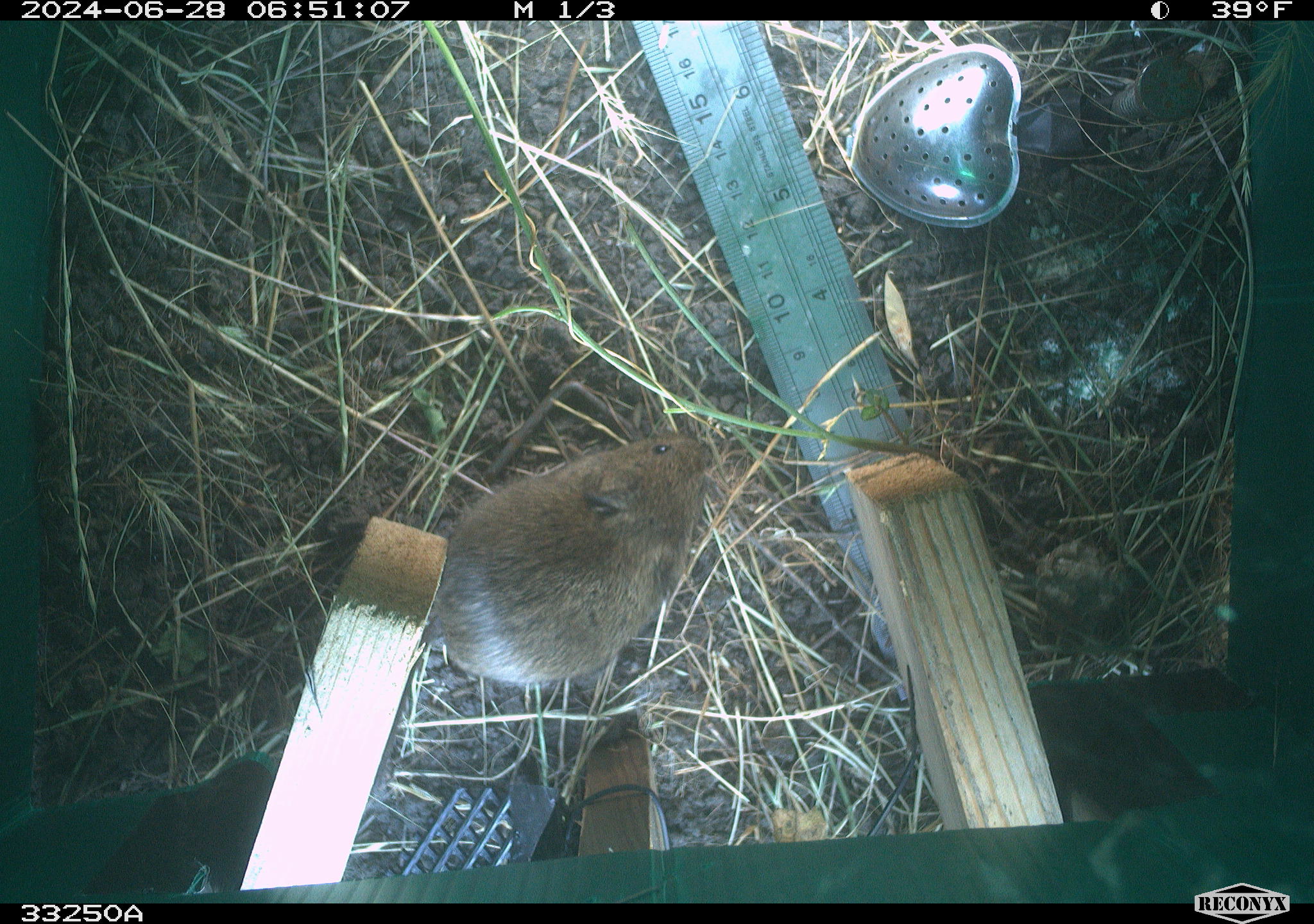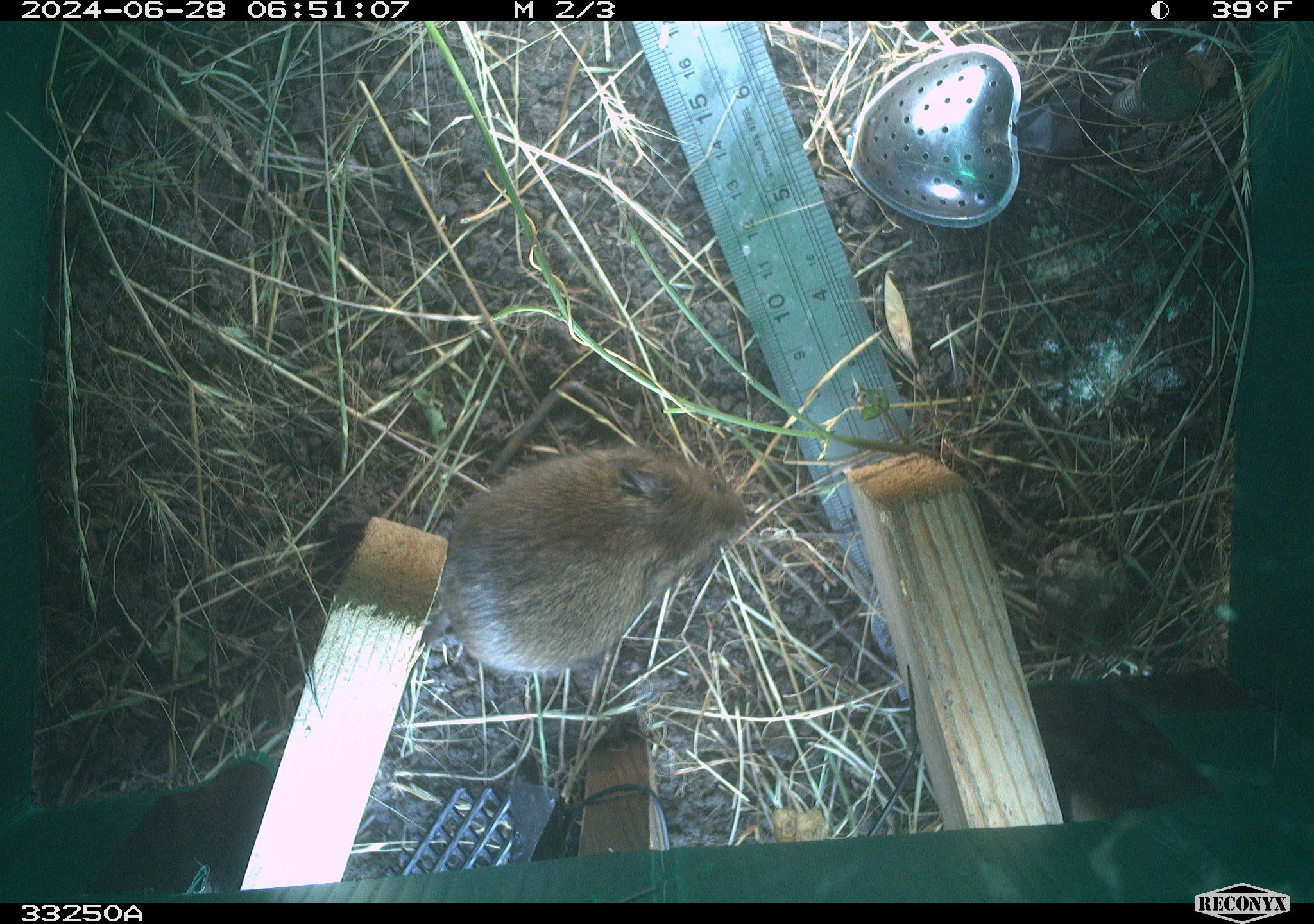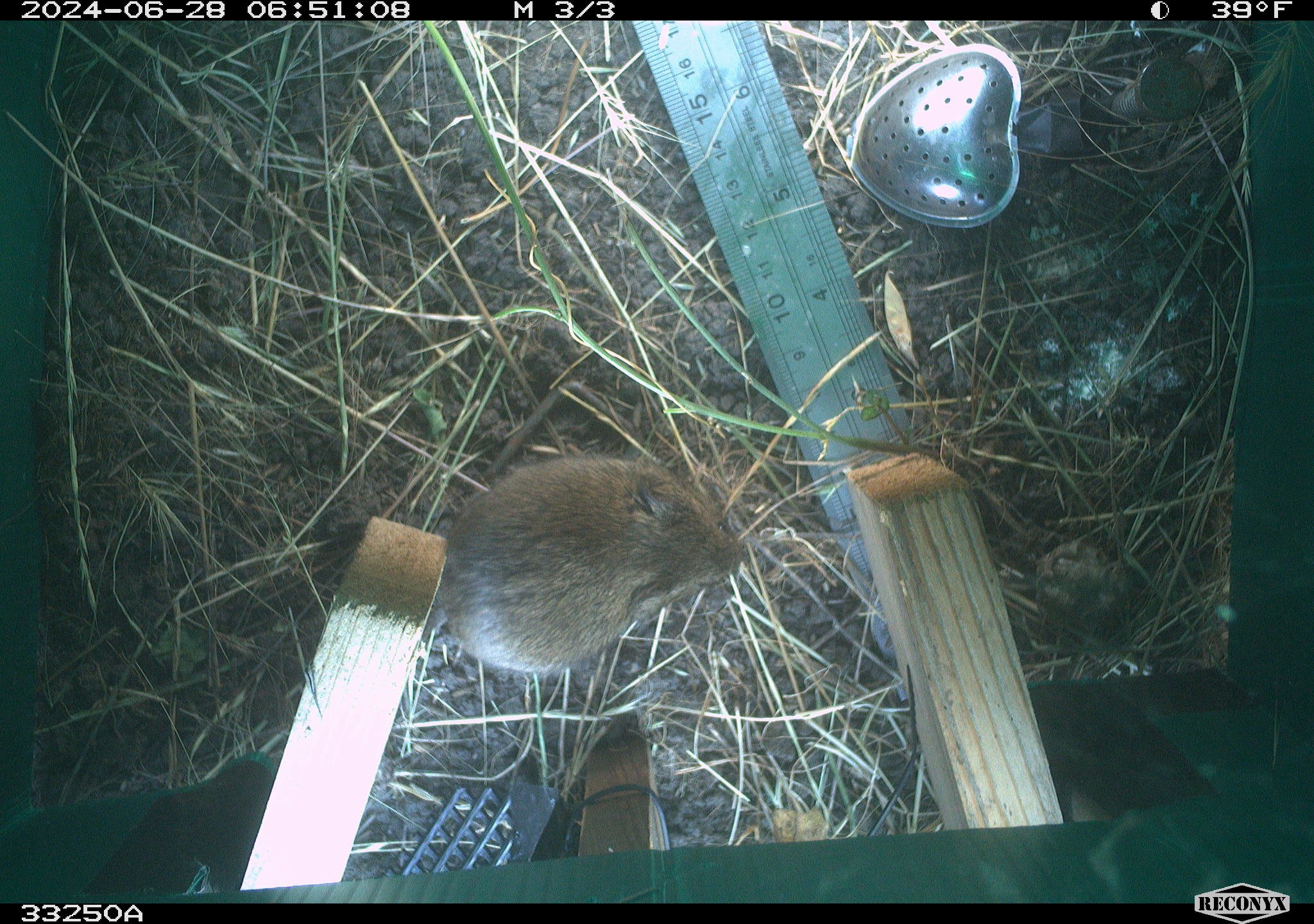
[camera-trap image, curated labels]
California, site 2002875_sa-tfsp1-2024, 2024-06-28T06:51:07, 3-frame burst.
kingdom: Animalia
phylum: Chordata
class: Mammalia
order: Rodentia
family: Cricetidae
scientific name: Arvicolinae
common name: voles, lemmings, and muskrats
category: arvicolinae subfamily